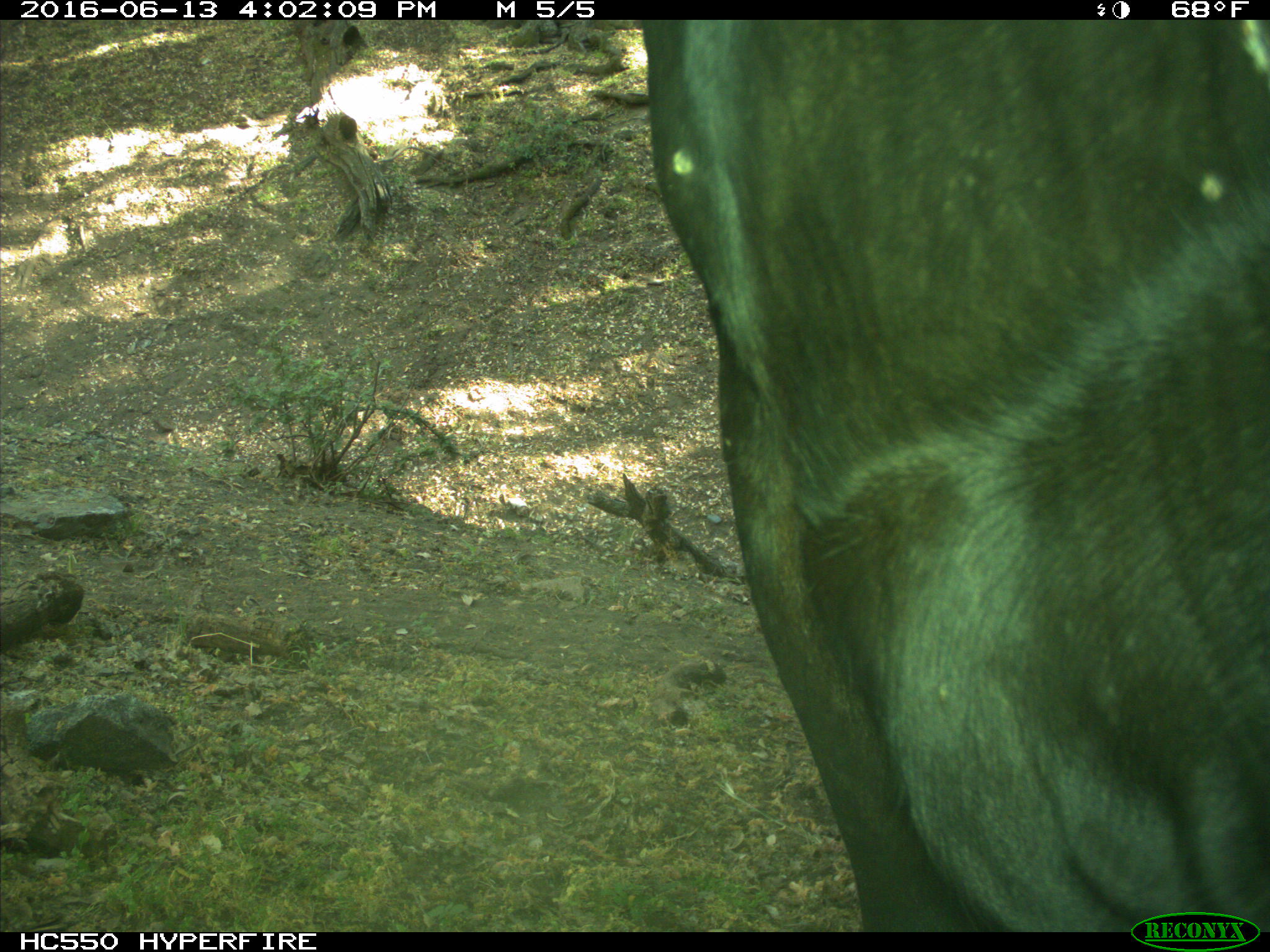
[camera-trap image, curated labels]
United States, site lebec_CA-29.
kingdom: Animalia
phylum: Chordata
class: Mammalia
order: Artiodactyla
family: Bovidae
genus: Bos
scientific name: Bos taurus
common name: domestic cow